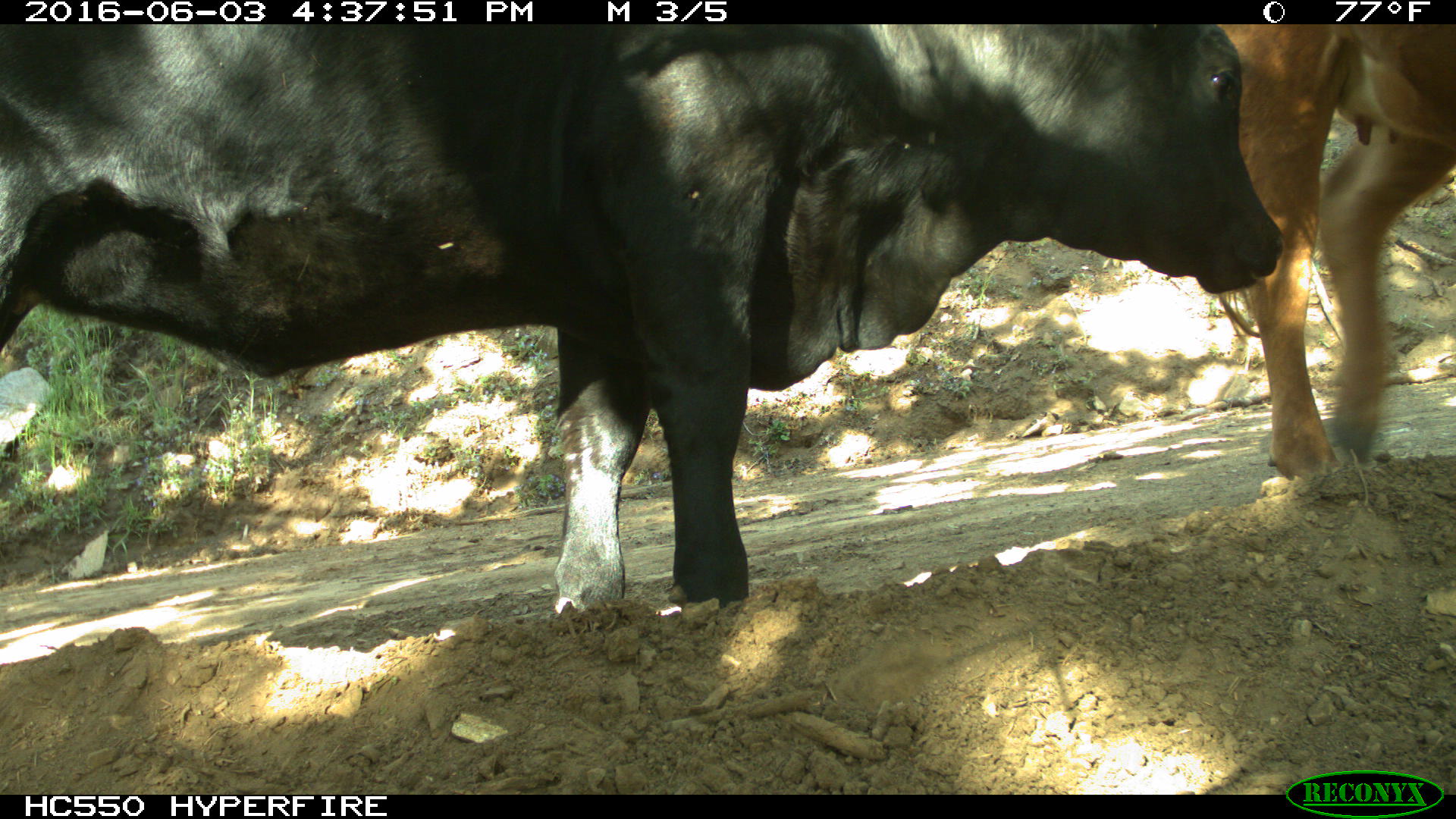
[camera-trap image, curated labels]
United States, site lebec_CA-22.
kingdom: Animalia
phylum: Chordata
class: Mammalia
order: Artiodactyla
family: Bovidae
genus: Bos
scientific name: Bos taurus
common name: domestic cow